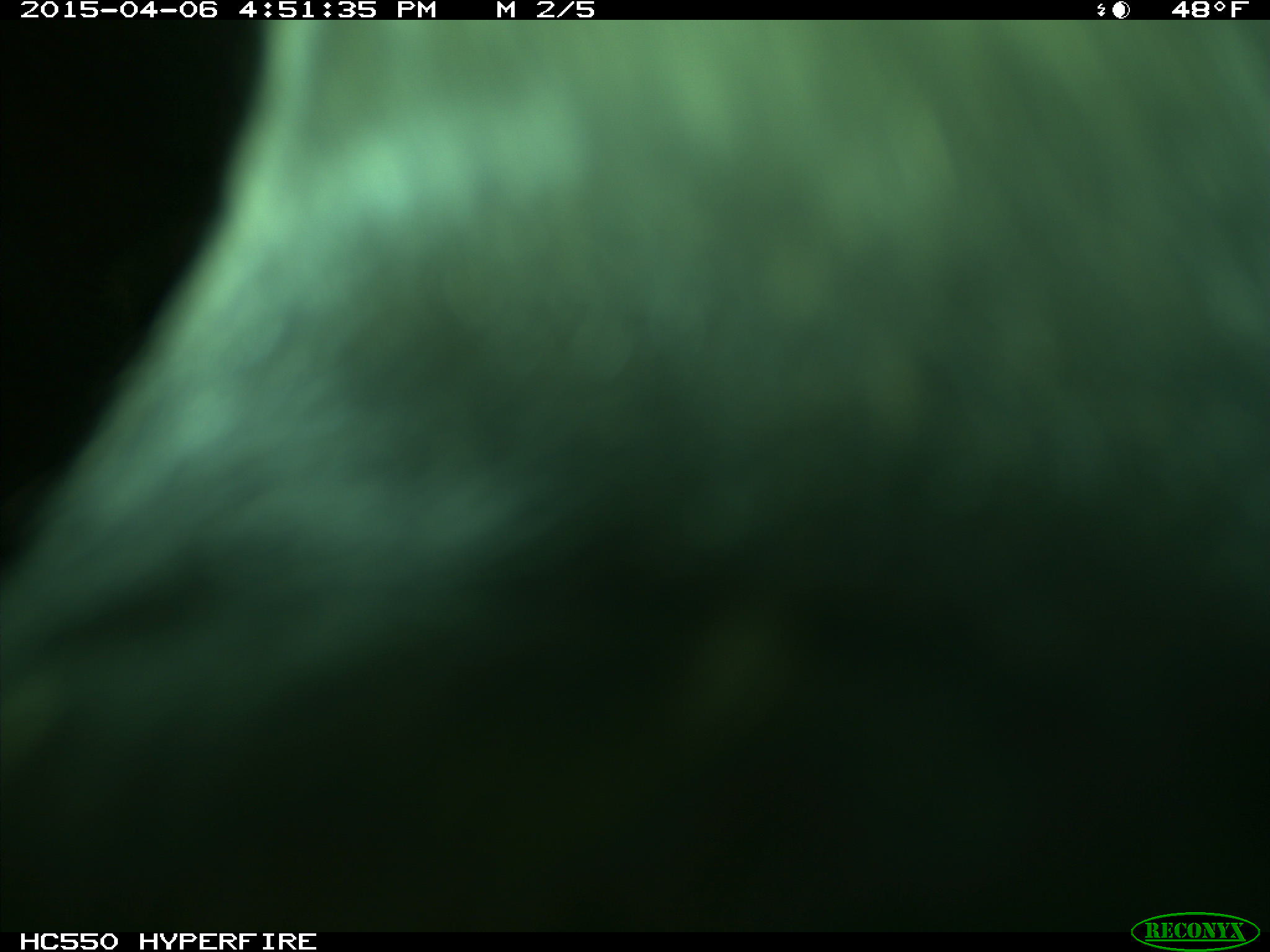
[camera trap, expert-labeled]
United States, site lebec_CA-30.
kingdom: Animalia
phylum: Chordata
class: Mammalia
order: Artiodactyla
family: Bovidae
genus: Bos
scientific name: Bos taurus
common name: domestic cow